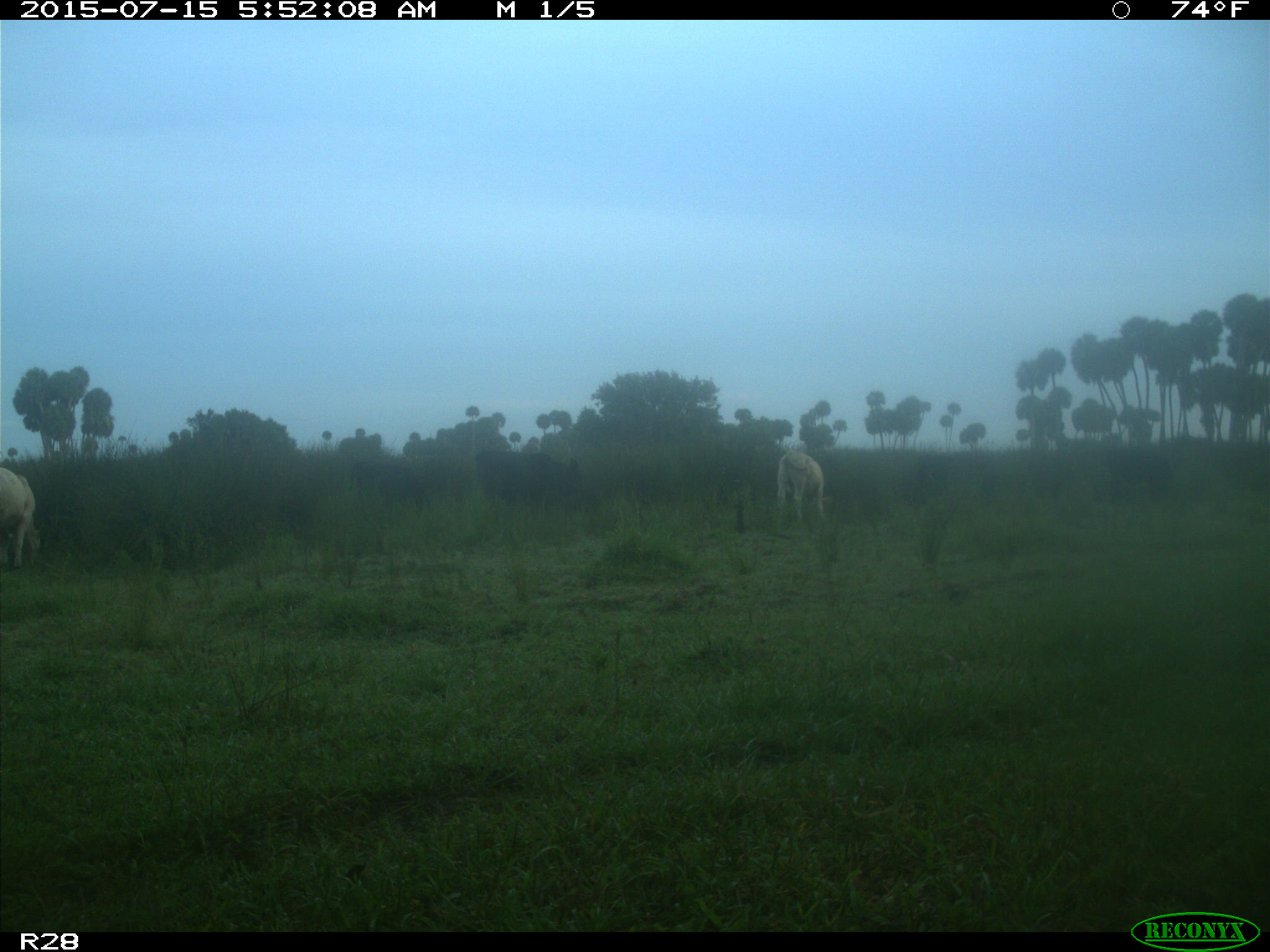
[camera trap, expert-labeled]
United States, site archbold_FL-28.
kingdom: Animalia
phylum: Chordata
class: Mammalia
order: Artiodactyla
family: Bovidae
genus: Bos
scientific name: Bos taurus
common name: domestic cow